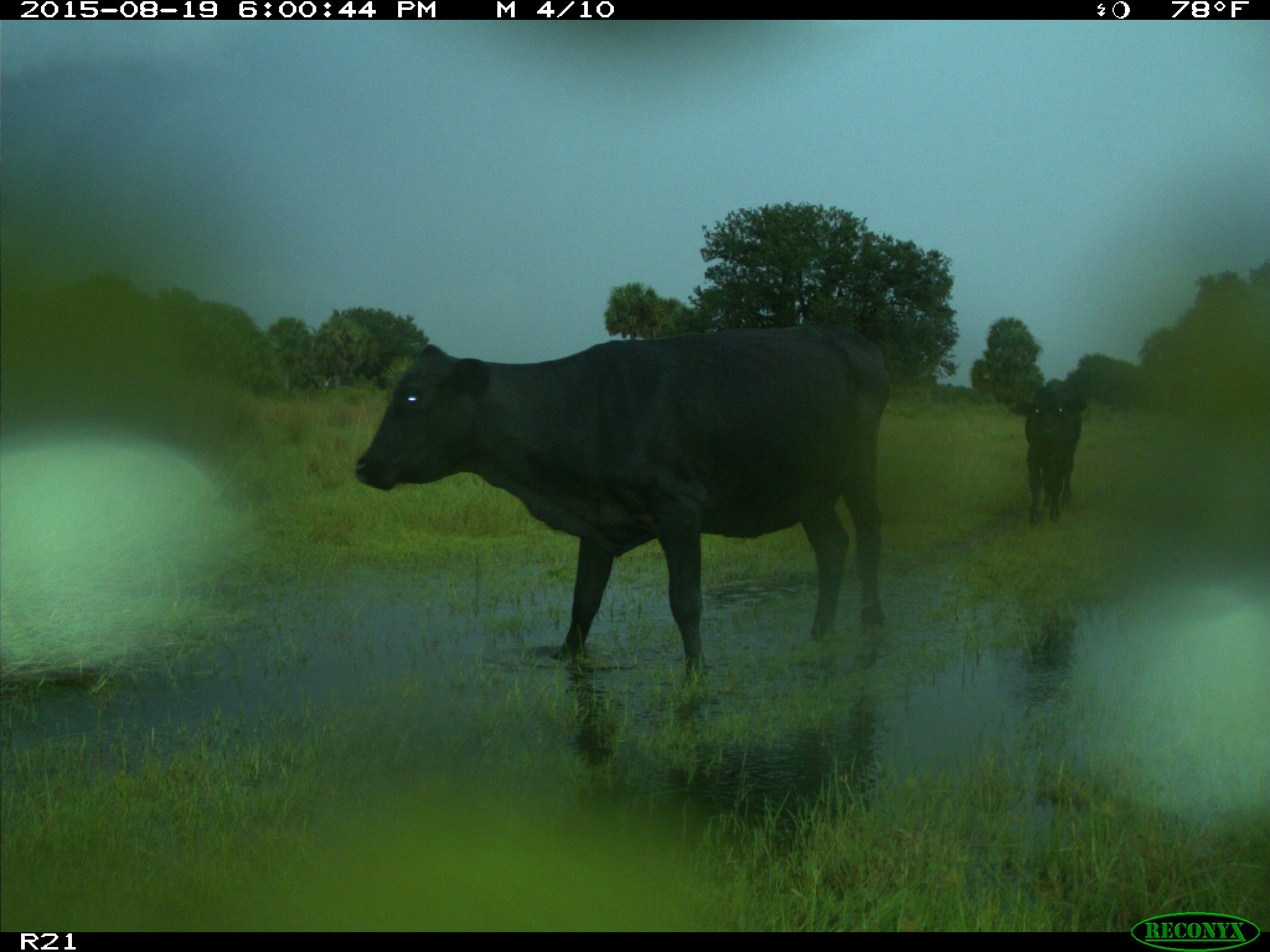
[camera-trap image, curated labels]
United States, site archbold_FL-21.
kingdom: Animalia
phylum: Chordata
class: Mammalia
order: Artiodactyla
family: Bovidae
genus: Bos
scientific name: Bos taurus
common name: domestic cow